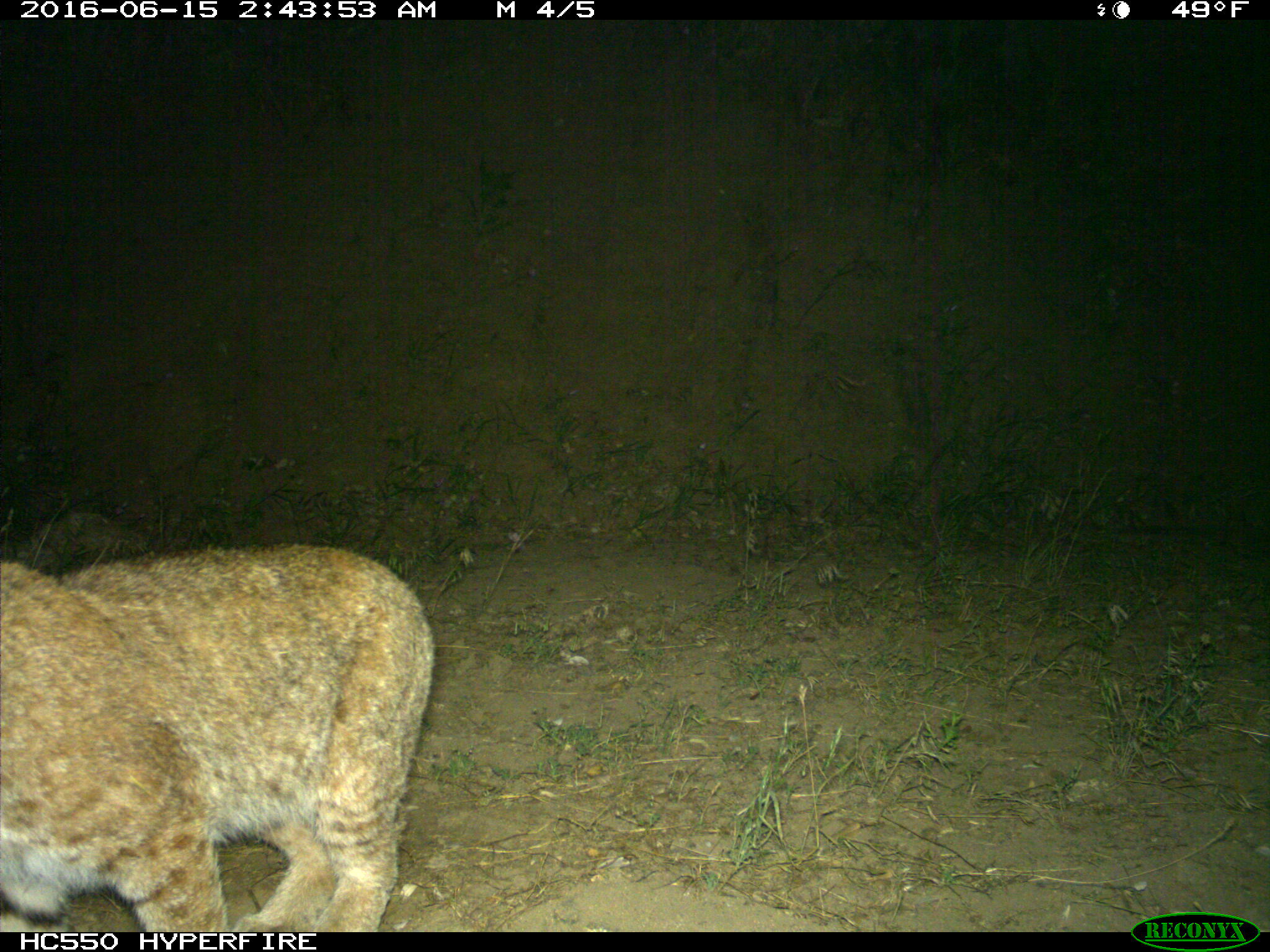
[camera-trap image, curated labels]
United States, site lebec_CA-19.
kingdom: Animalia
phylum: Chordata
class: Mammalia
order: Carnivora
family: Felidae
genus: Lynx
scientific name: Lynx rufus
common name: bobcat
Lynx rufus (bobcat).